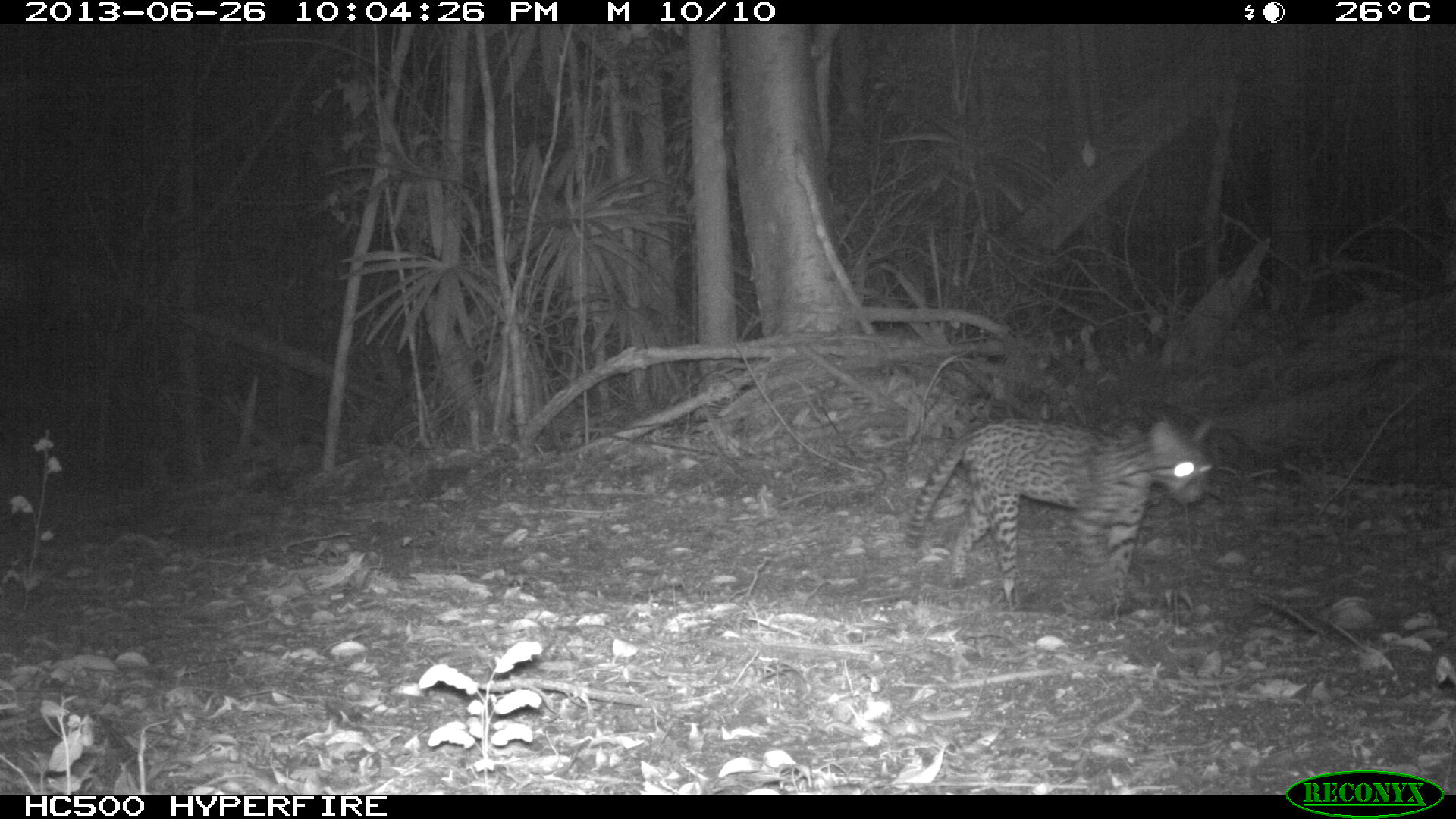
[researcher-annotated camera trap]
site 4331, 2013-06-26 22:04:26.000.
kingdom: Animalia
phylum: Chordata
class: Mammalia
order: Carnivora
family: Felidae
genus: Leopardus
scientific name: Leopardus pardalis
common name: ocelot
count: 1